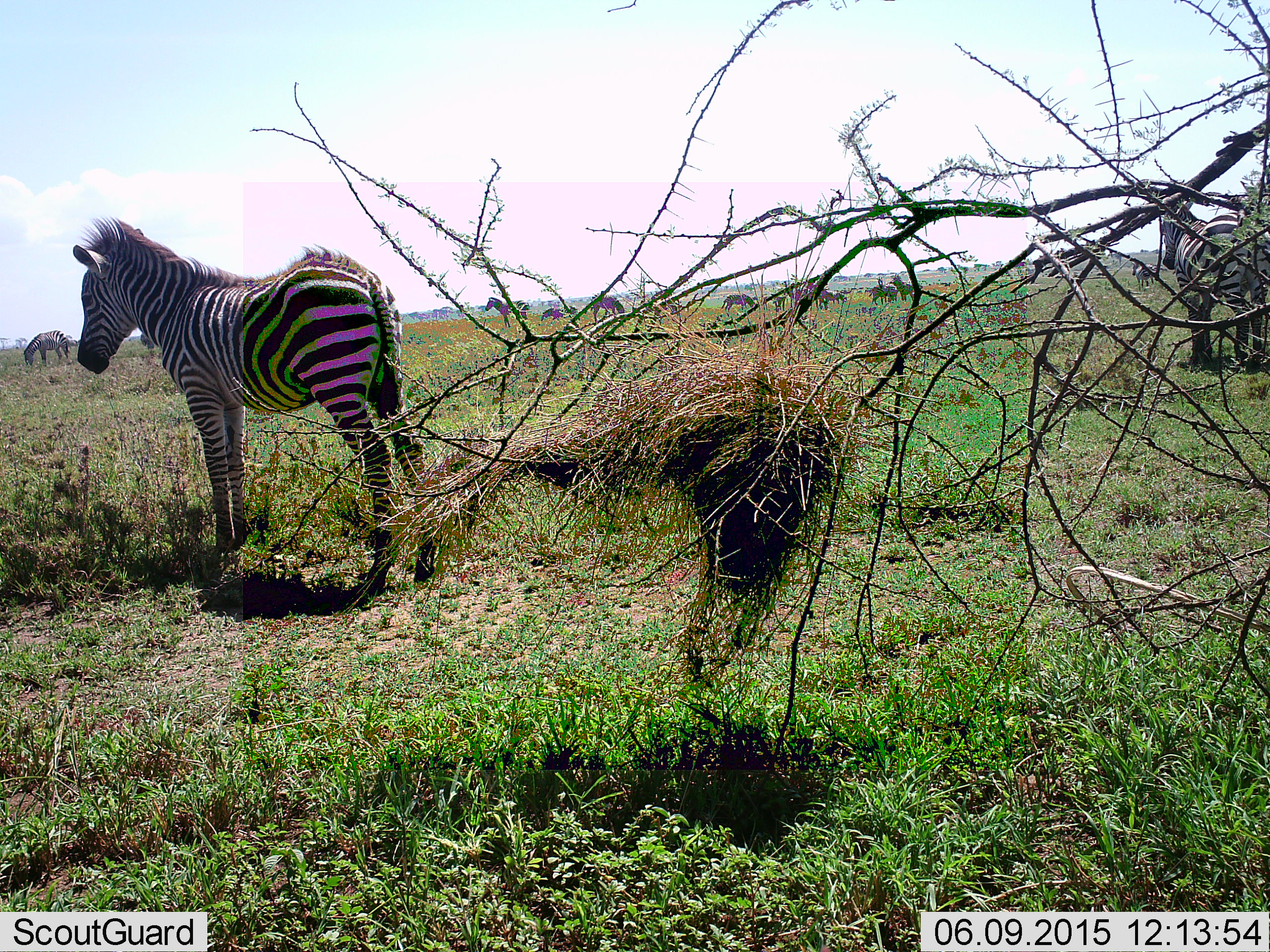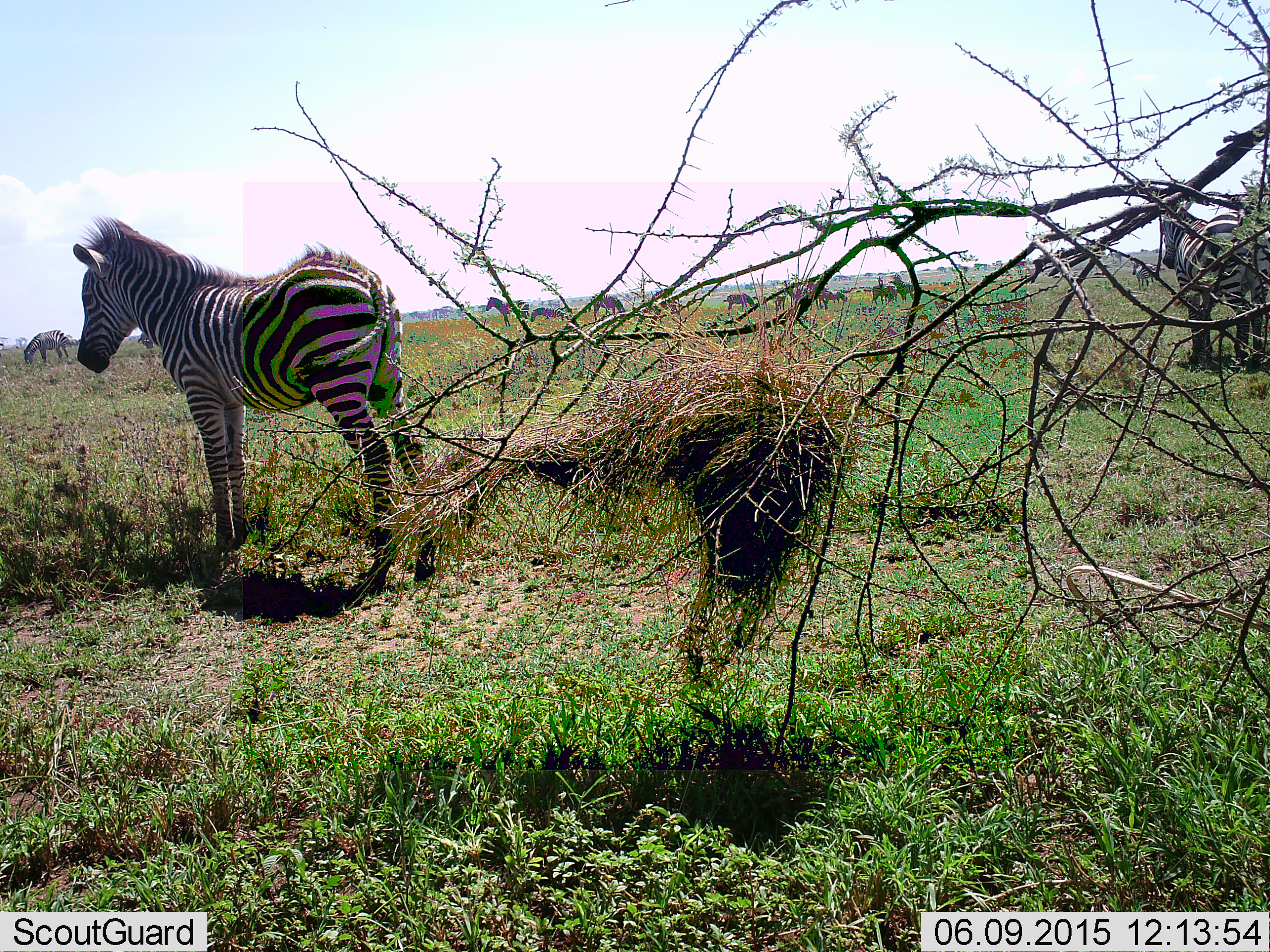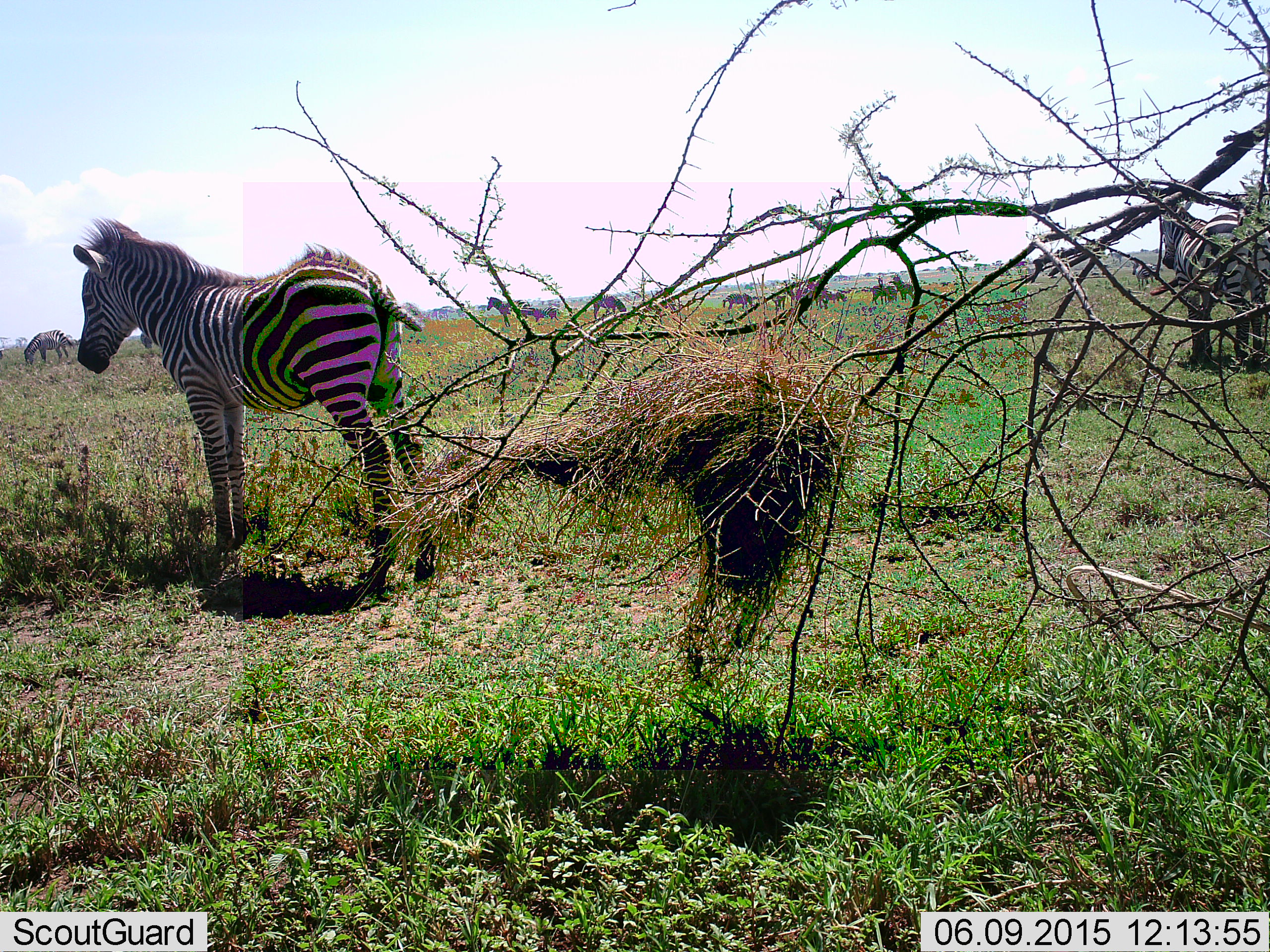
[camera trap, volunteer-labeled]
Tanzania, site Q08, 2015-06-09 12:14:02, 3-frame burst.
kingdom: Animalia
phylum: Chordata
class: Mammalia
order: Perissodactyla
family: Equidae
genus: Equus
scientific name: Equus quagga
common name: plains zebra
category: zebra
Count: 6.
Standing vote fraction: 100%.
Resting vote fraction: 0%.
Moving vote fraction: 18%.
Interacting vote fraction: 0%.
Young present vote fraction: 9%.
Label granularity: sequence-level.